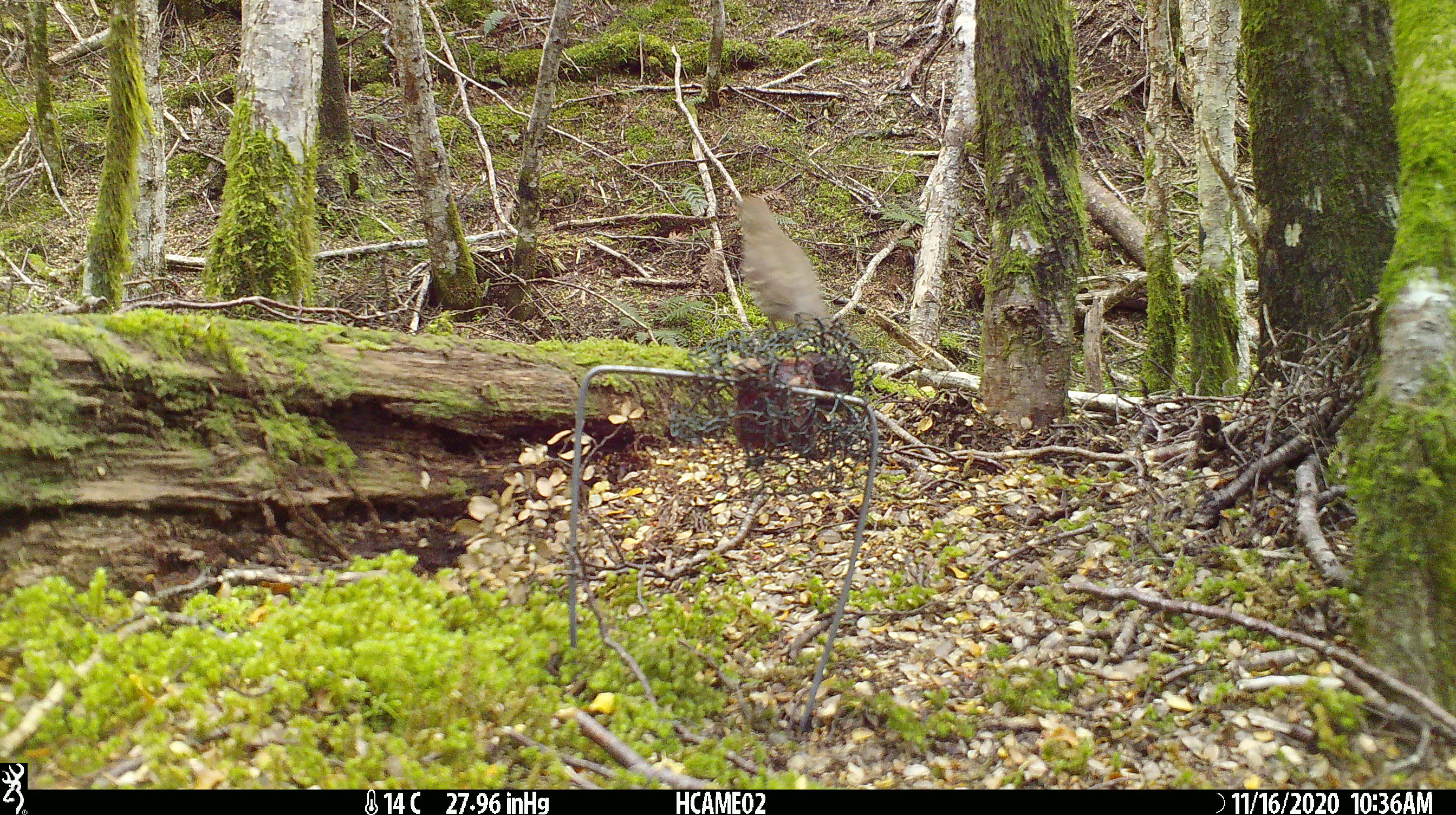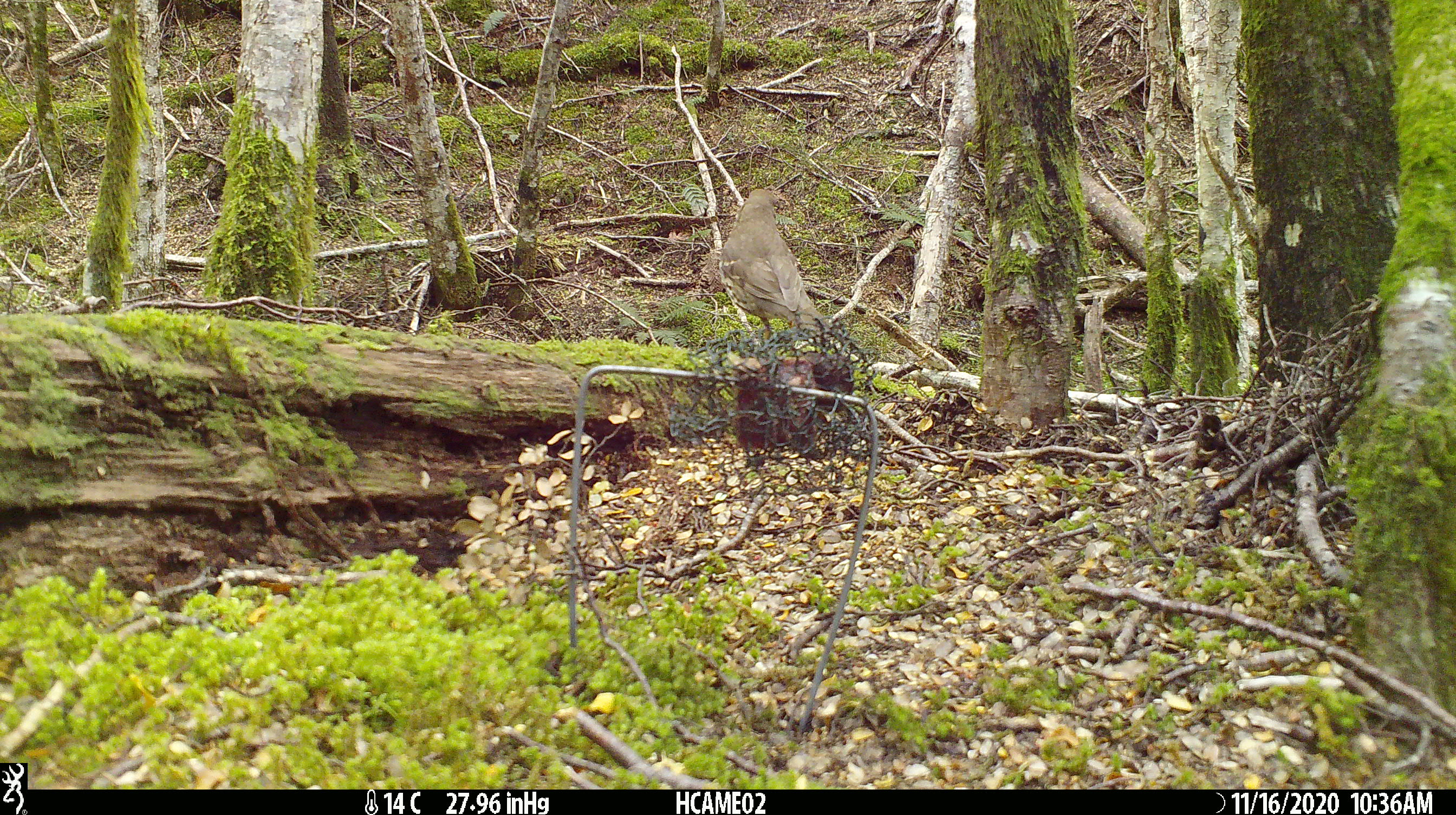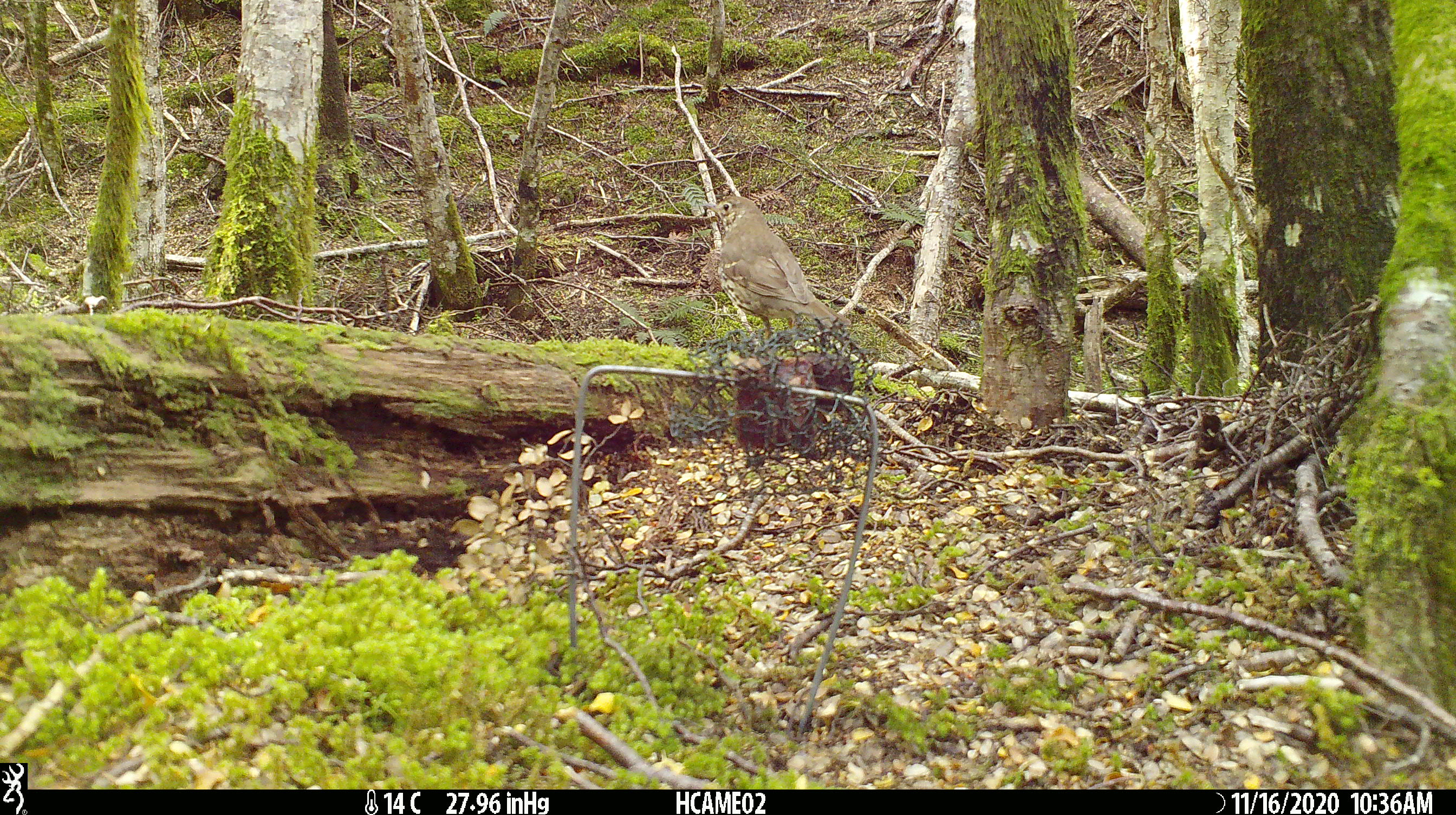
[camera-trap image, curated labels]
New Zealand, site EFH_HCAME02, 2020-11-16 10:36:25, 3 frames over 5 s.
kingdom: Animalia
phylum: Chordata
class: Aves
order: Passeriformes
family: Turdidae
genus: Turdus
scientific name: Turdus philomelos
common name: song thrush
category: thrush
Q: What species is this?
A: Thrush (song thrush) (Turdus philomelos).